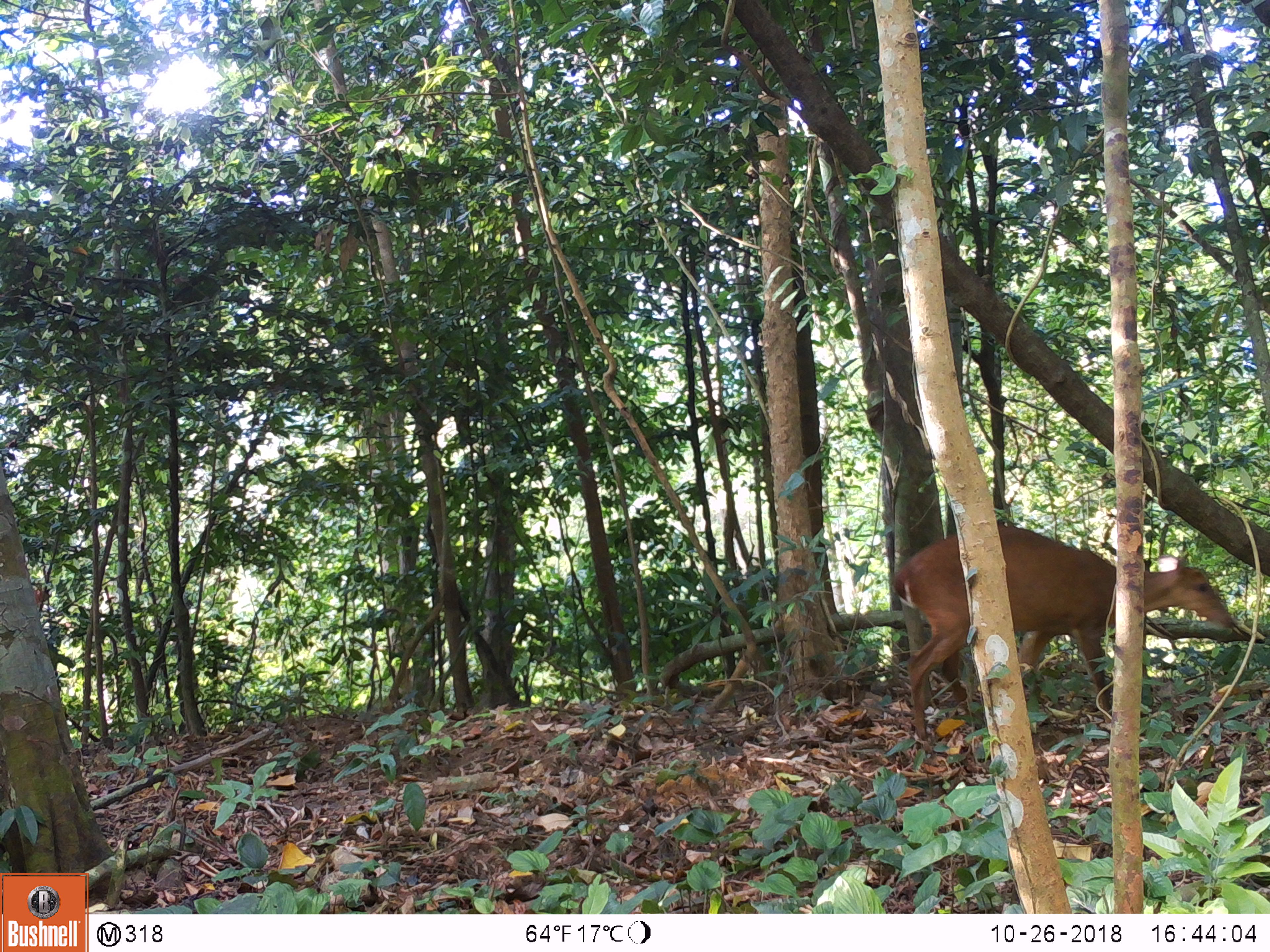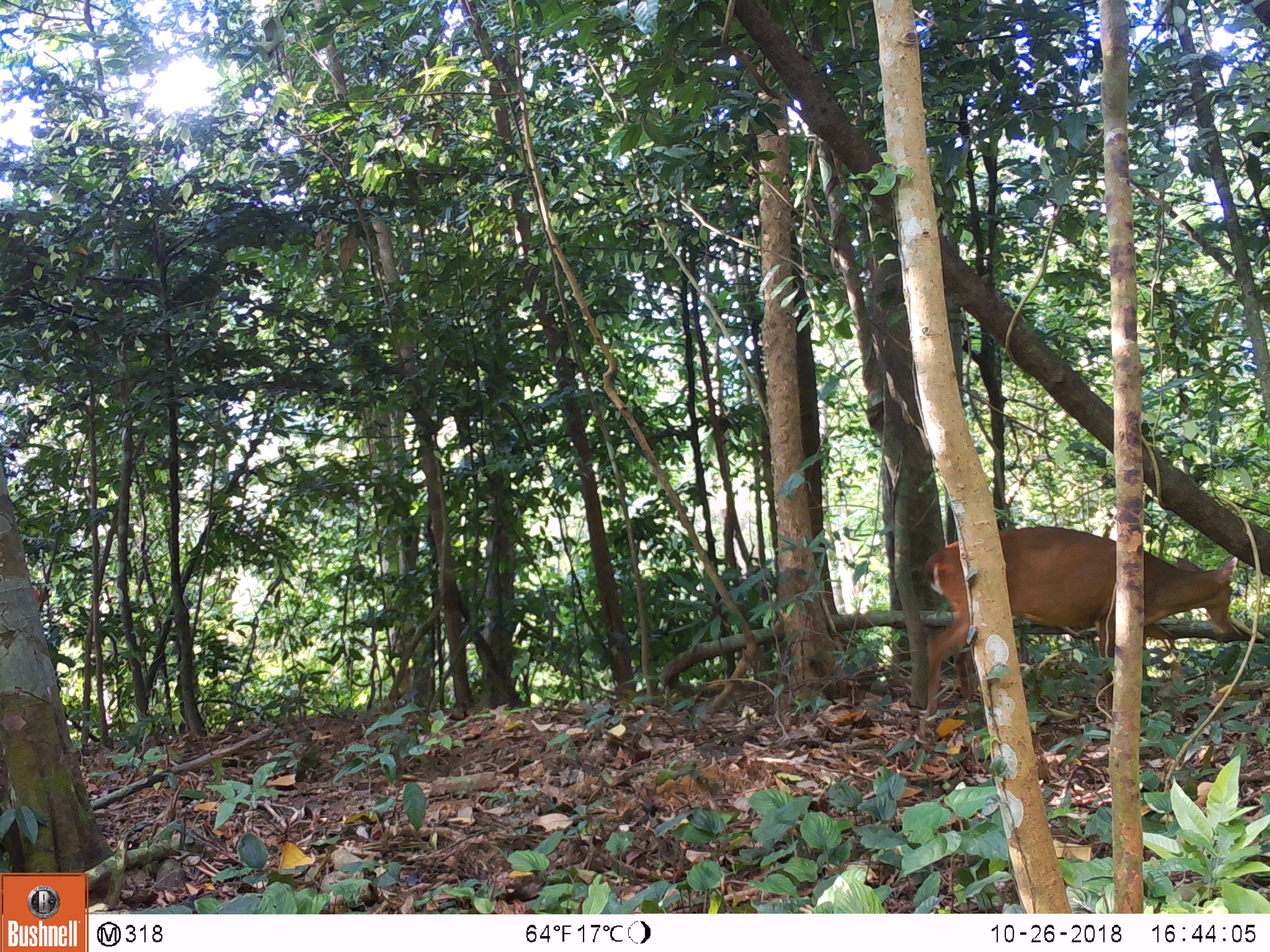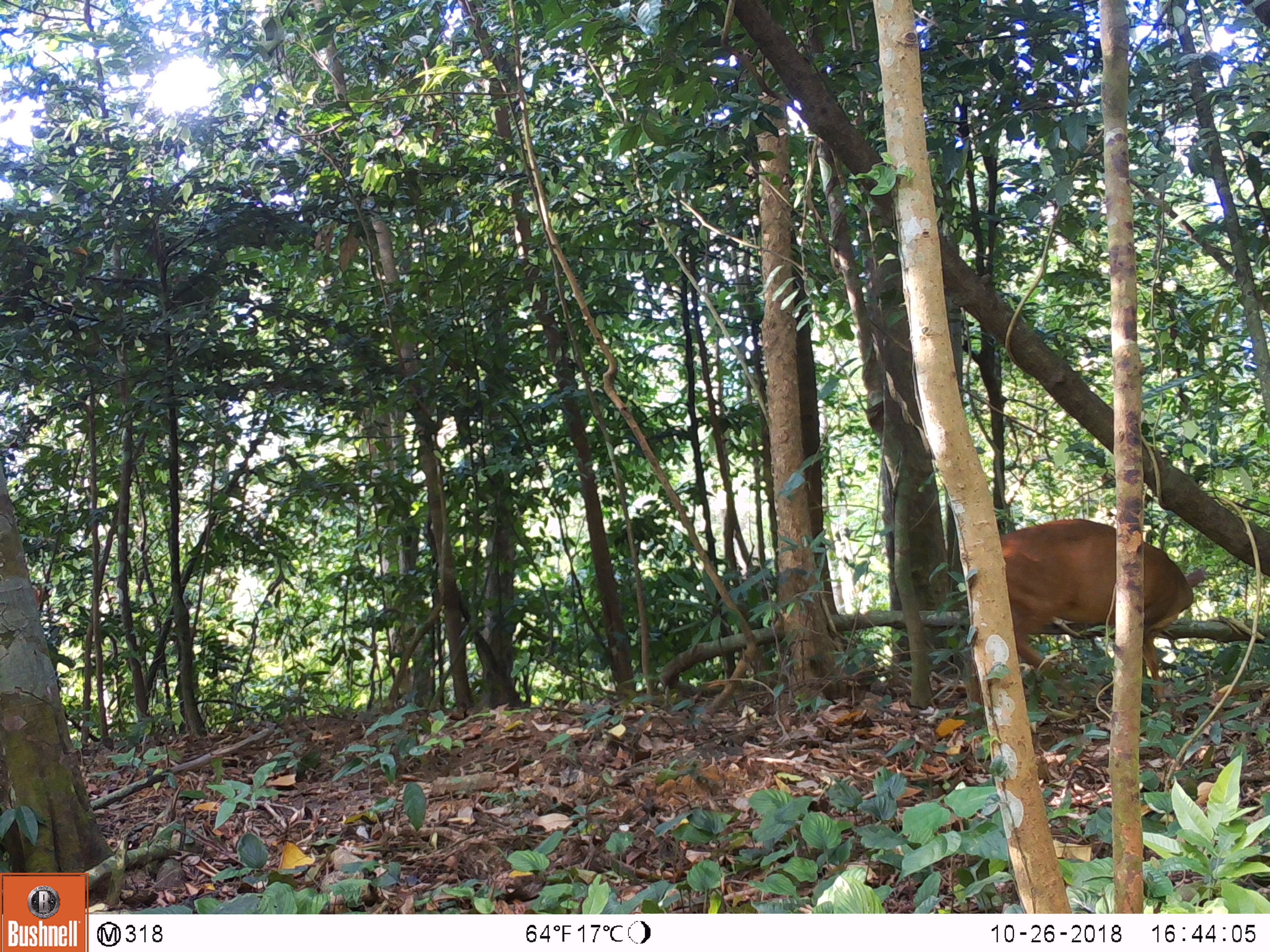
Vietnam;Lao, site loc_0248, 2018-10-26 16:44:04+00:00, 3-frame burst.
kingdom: Animalia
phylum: Chordata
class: Mammalia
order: Artiodactyla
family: Cervidae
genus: Muntiacus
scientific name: Muntiacus vuquangensis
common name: large-antlered muntjac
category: large antlered muntjac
Large antlered muntjac (large-antlered muntjac) (Muntiacus vuquangensis). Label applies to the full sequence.